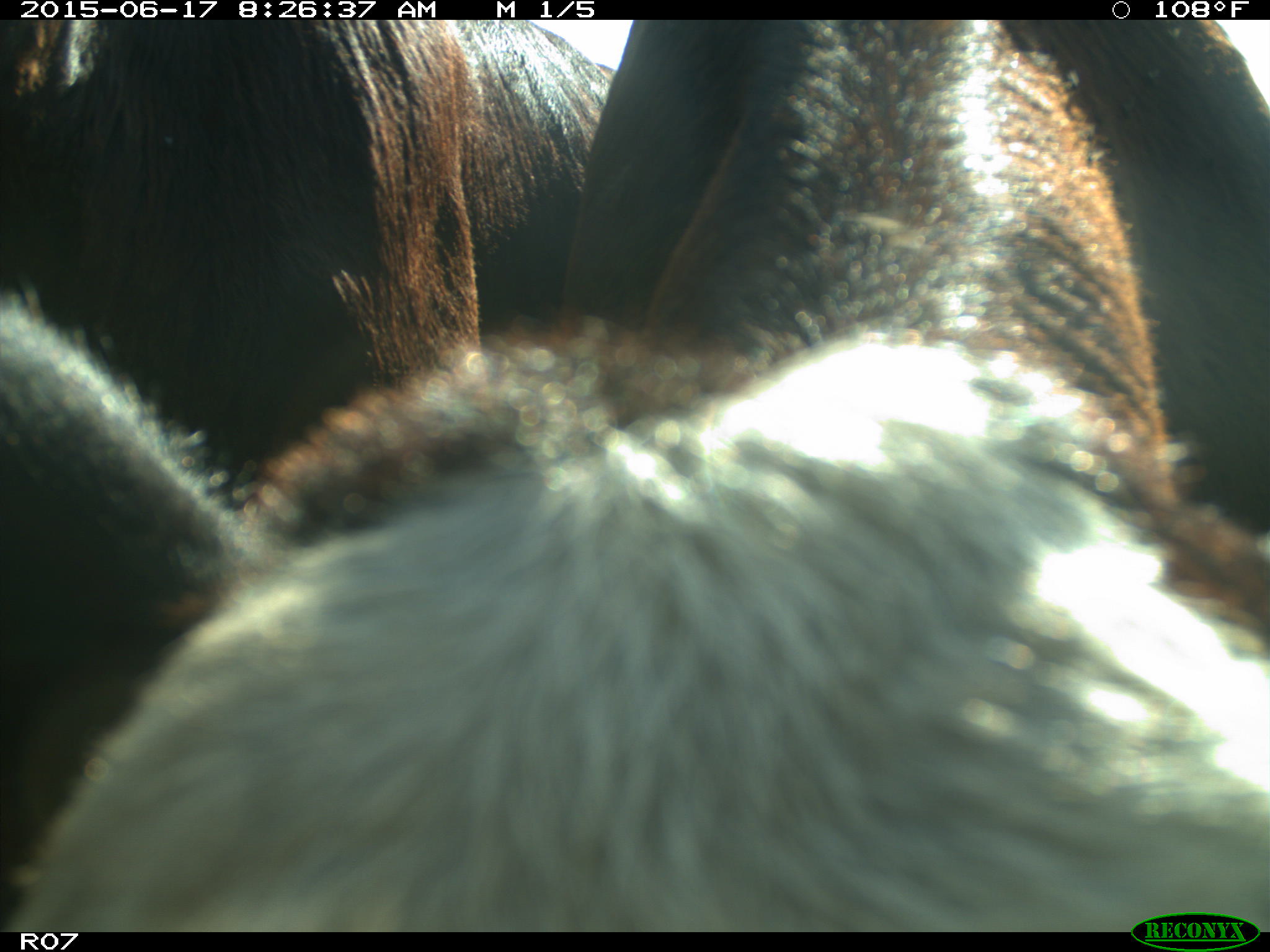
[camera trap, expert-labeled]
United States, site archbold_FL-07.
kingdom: Animalia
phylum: Chordata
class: Mammalia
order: Artiodactyla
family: Bovidae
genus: Bos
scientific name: Bos taurus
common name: domestic cow